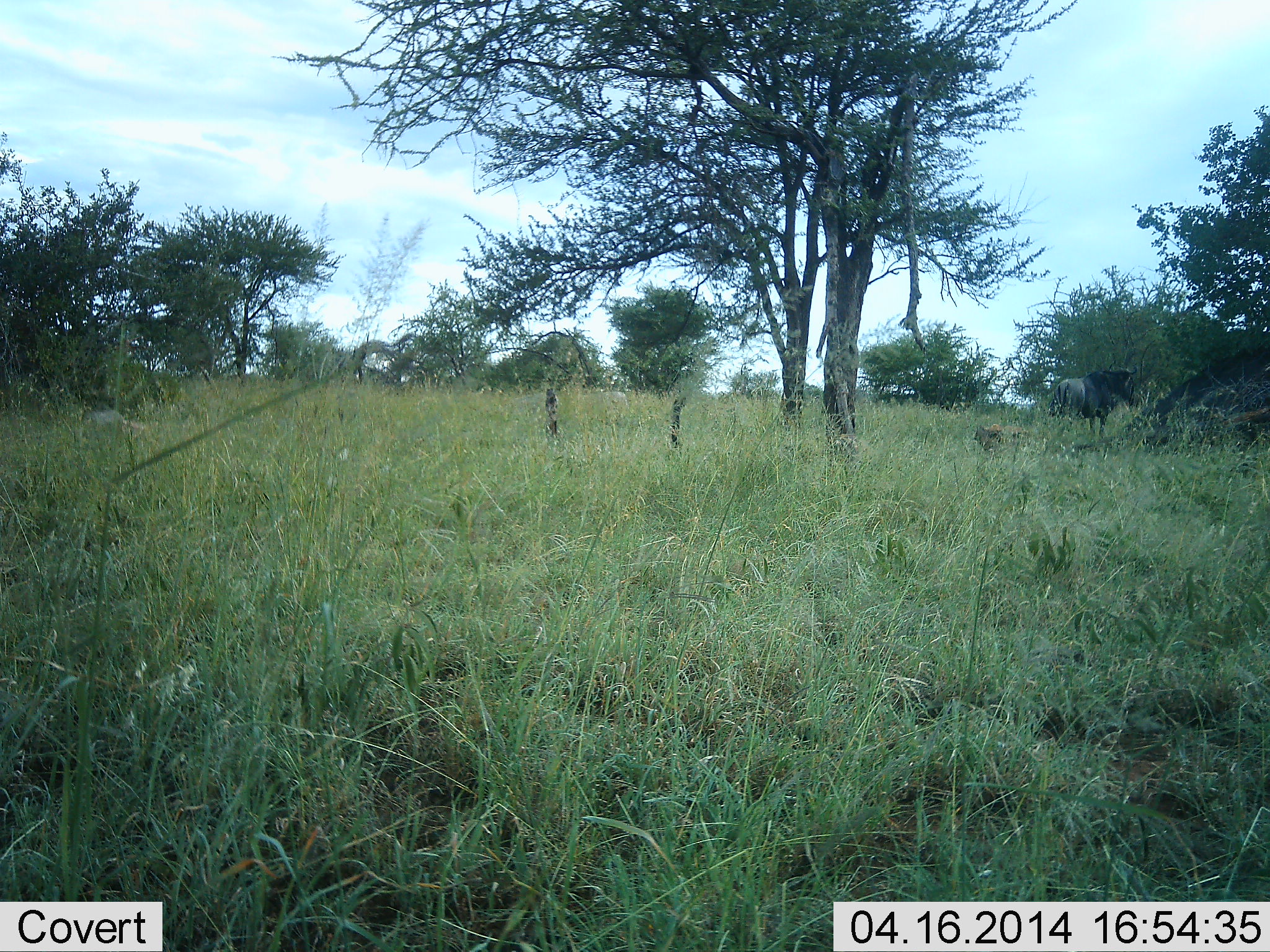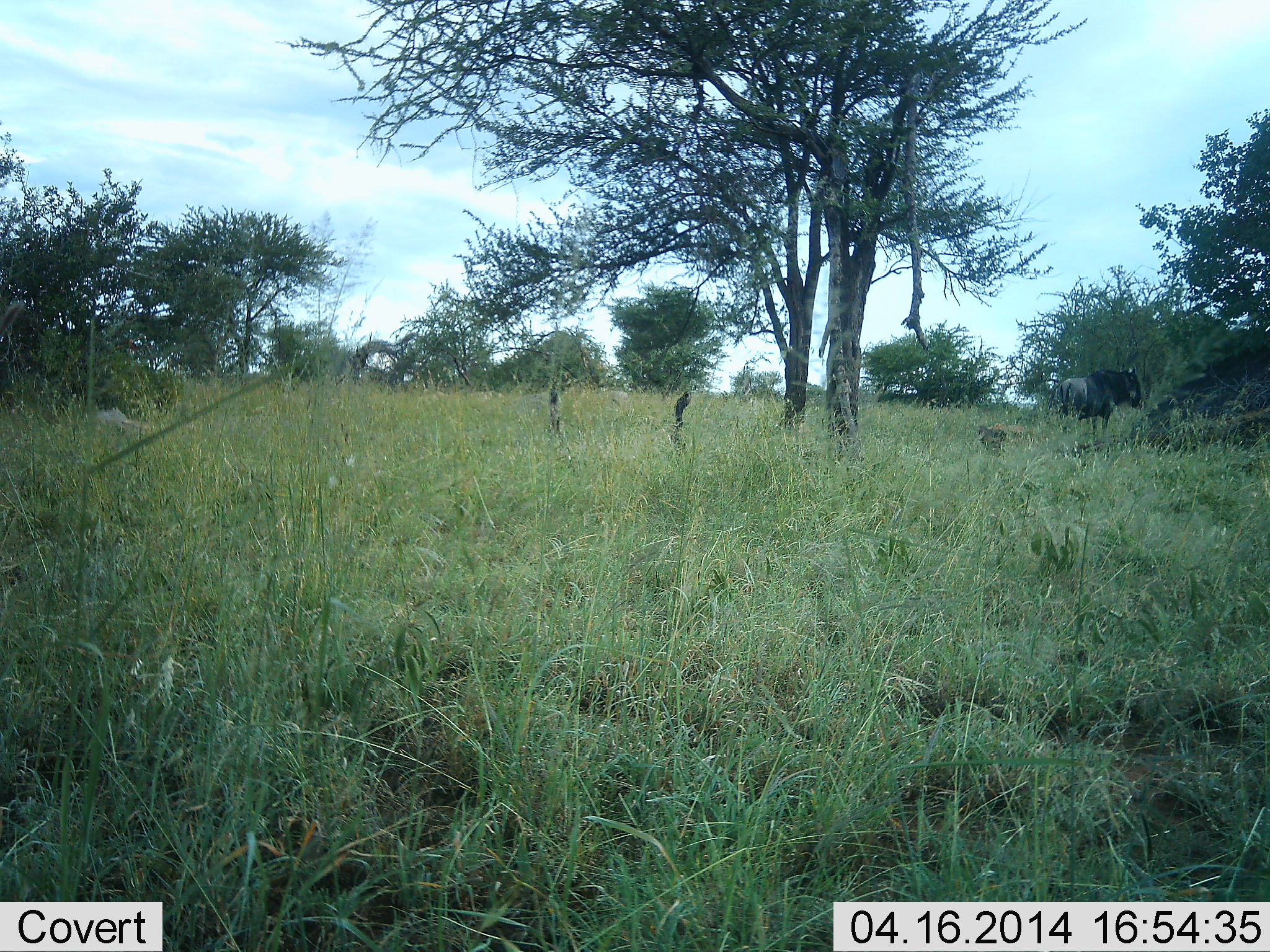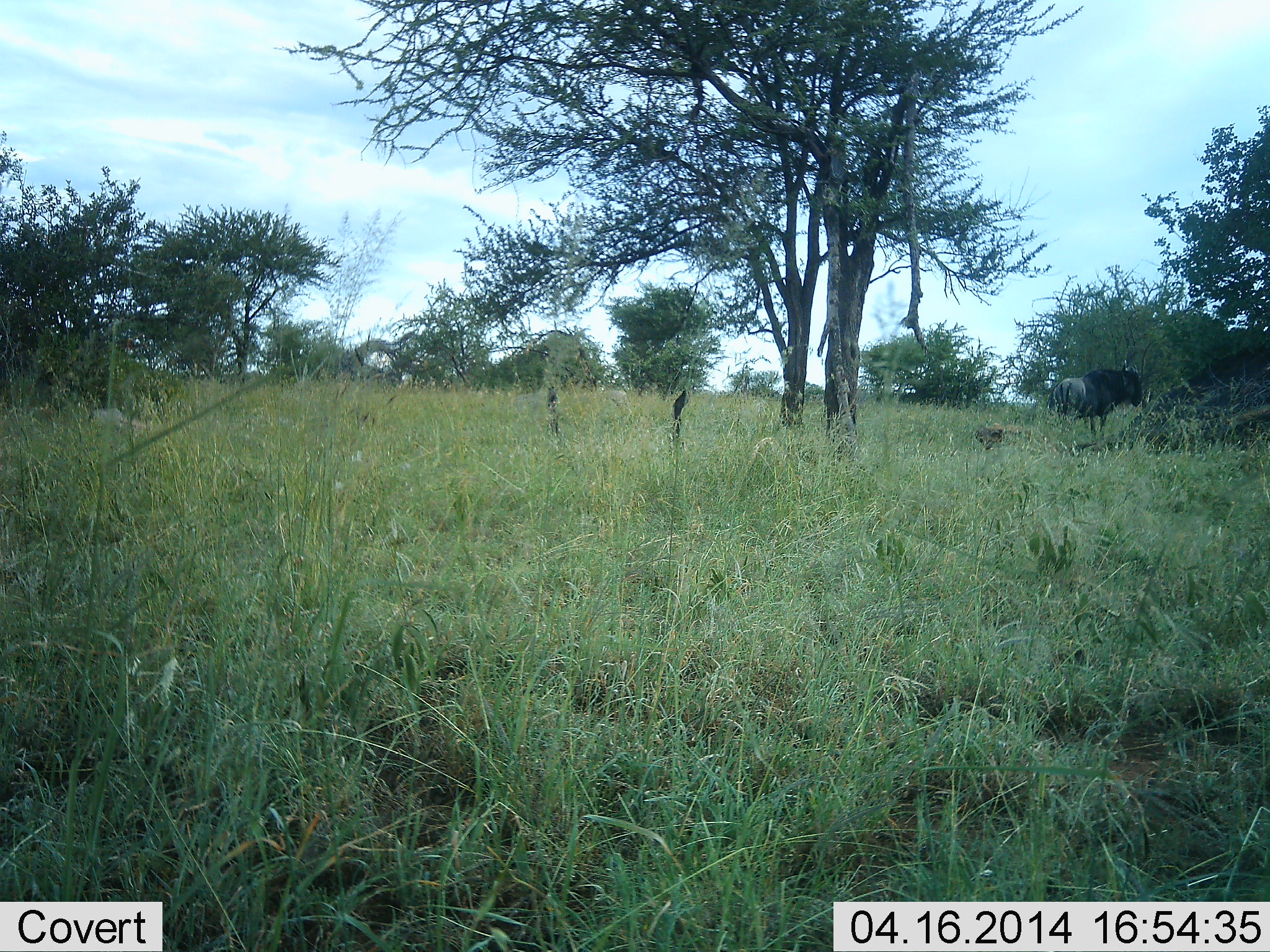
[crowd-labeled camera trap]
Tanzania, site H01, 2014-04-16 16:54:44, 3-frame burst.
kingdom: Animalia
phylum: Chordata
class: Mammalia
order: Artiodactyla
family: Bovidae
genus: Connochaetes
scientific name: Connochaetes taurinus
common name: blue wildebeest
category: wildebeest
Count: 1.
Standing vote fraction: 90%.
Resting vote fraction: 0%.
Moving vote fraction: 0%.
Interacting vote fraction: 0%.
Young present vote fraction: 0%.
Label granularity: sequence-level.